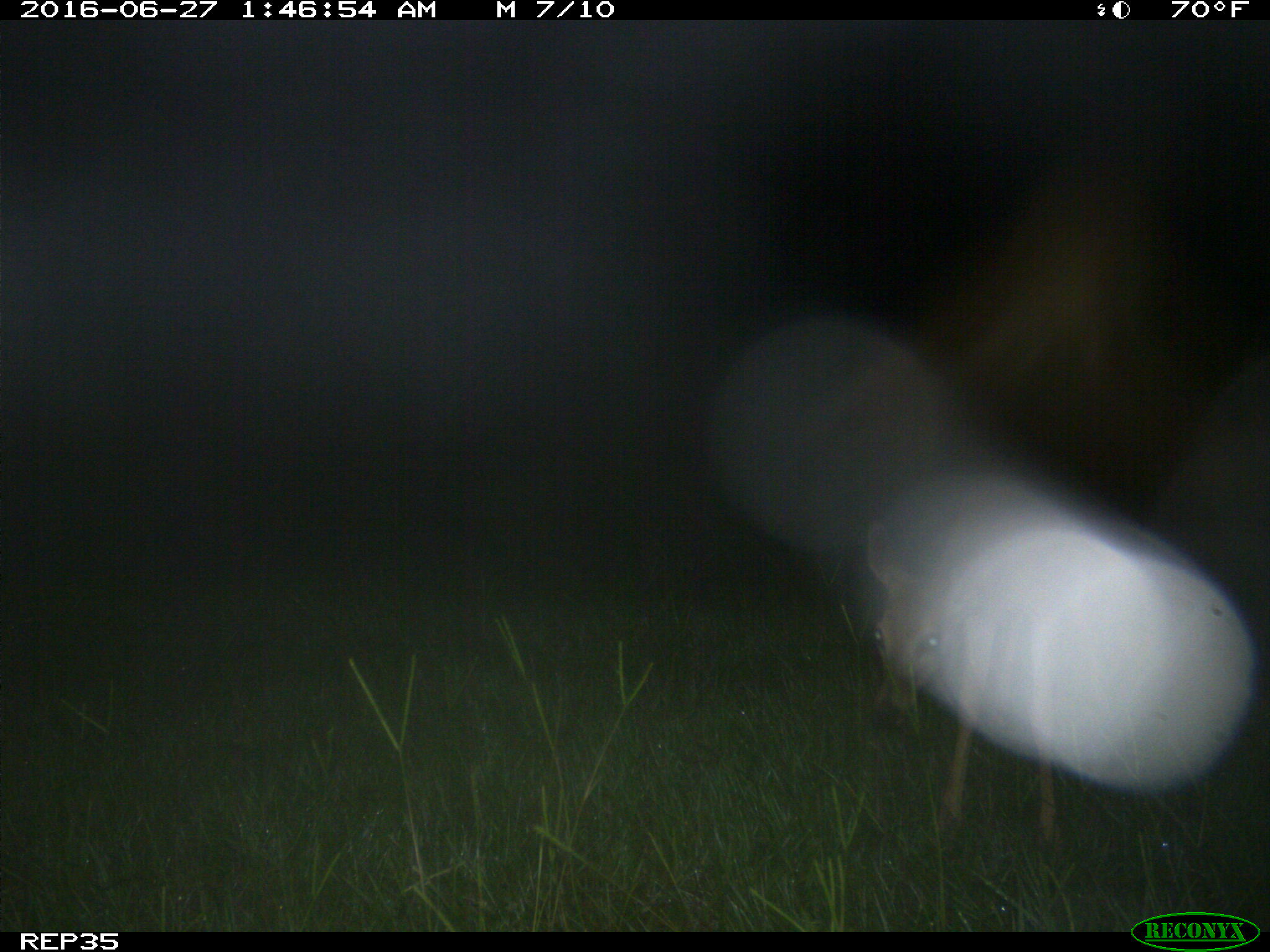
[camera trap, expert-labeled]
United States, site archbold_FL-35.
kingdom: Animalia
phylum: Chordata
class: Mammalia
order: Artiodactyla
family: Cervidae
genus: Odocoileus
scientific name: Odocoileus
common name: deer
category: unidentified deer